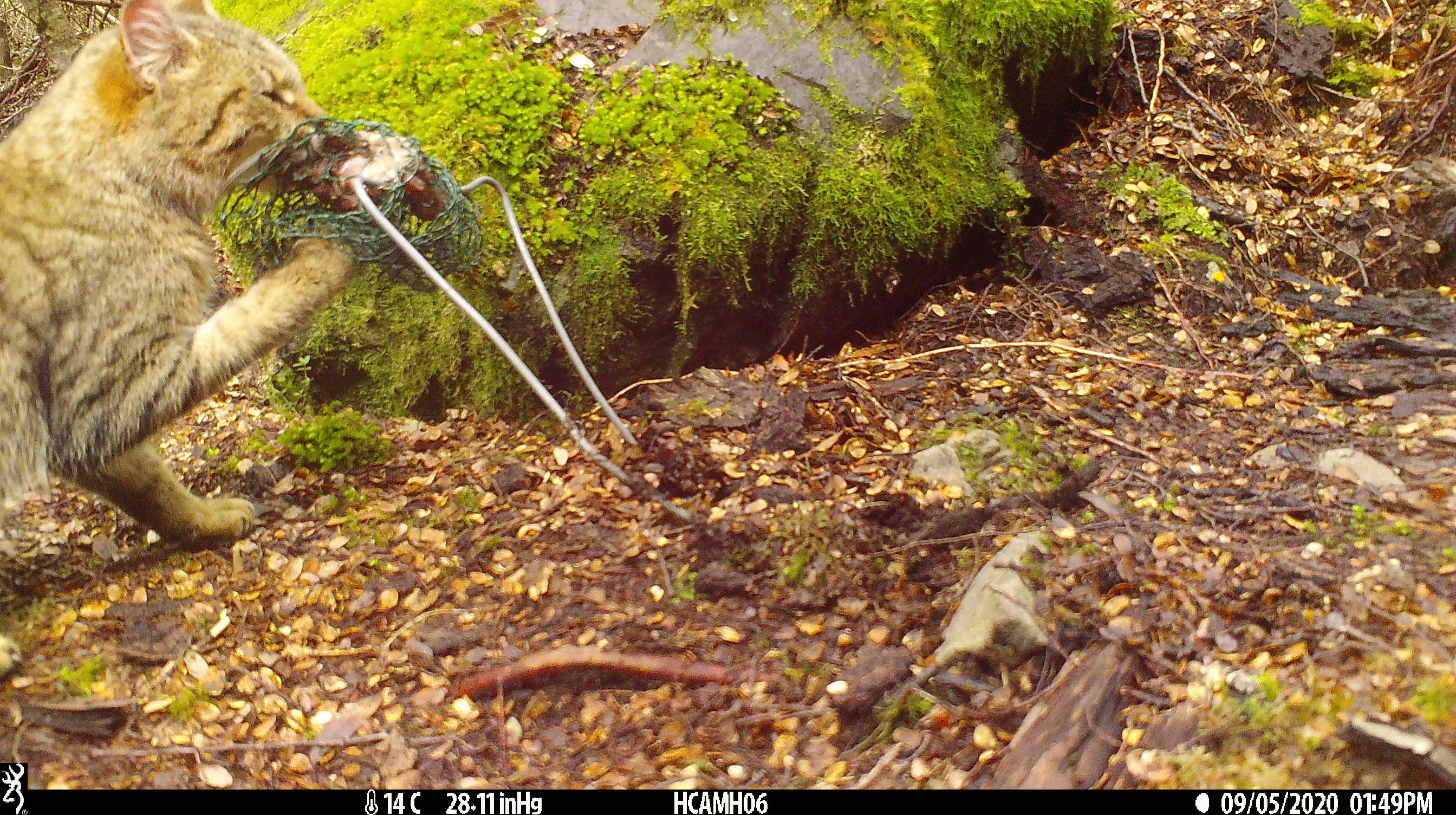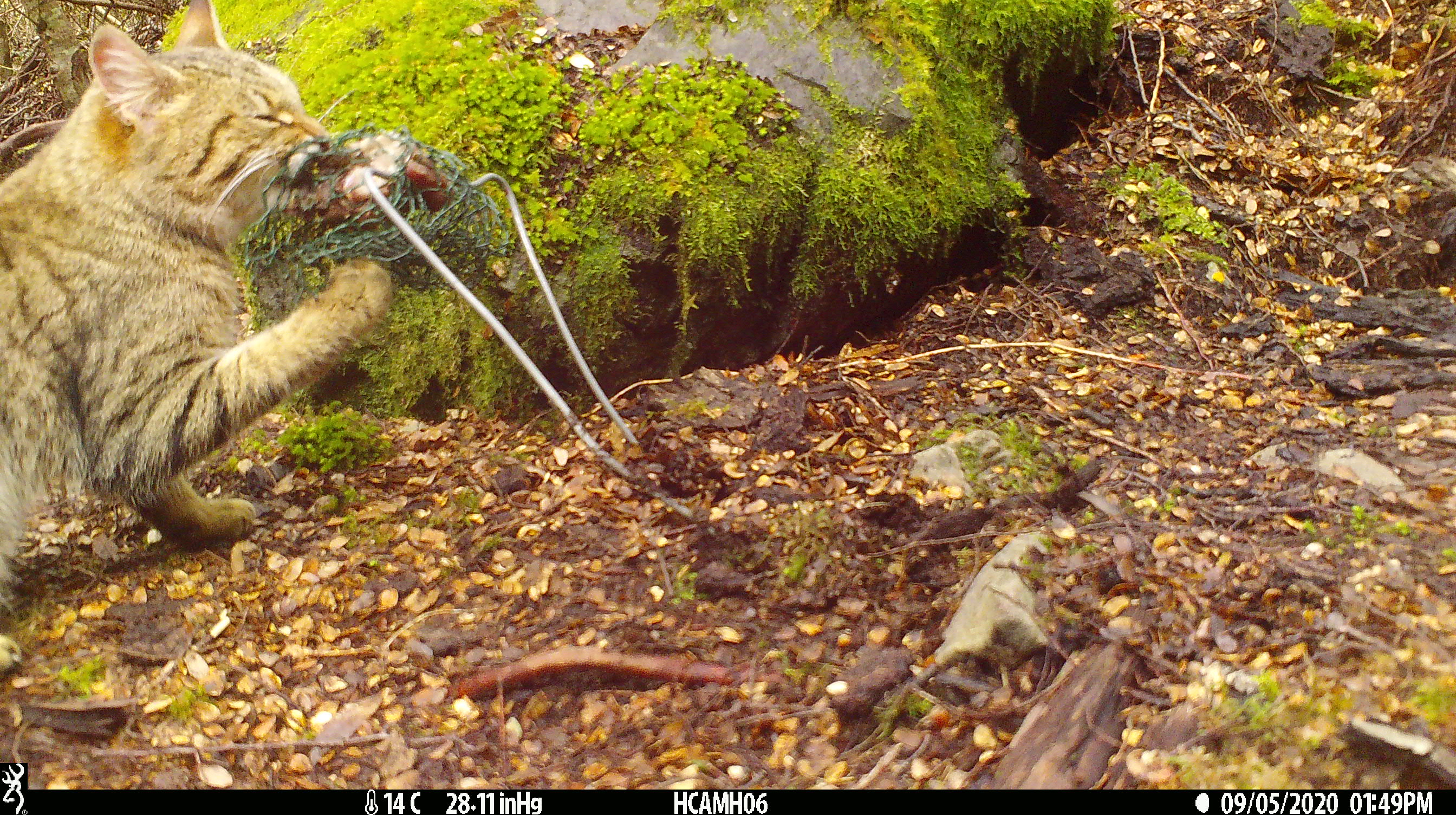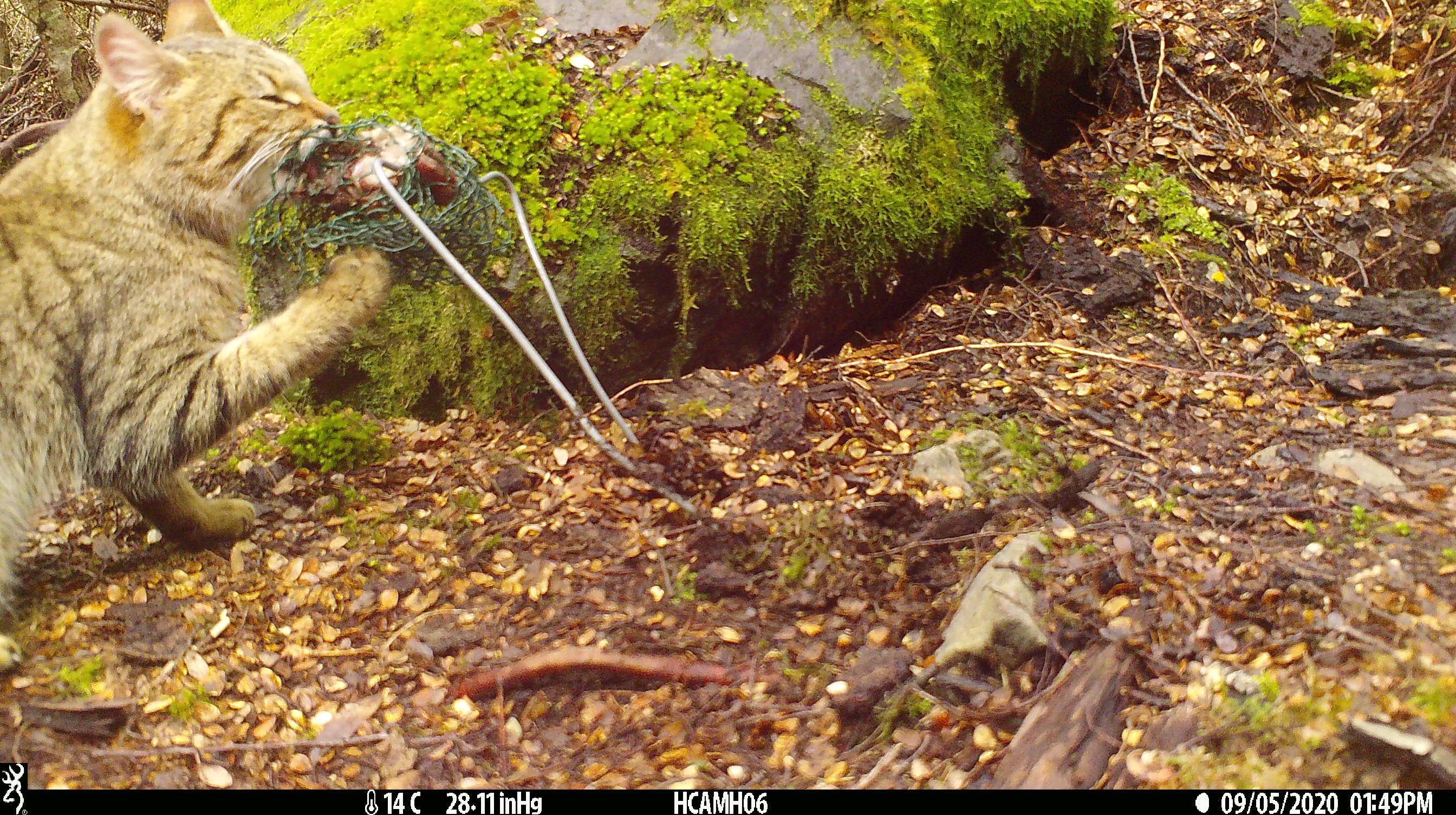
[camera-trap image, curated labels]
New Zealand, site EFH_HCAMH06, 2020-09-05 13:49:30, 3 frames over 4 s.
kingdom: Animalia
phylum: Chordata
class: Mammalia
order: Carnivora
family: Felidae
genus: Felis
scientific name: Felis catus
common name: domestic cat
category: cat